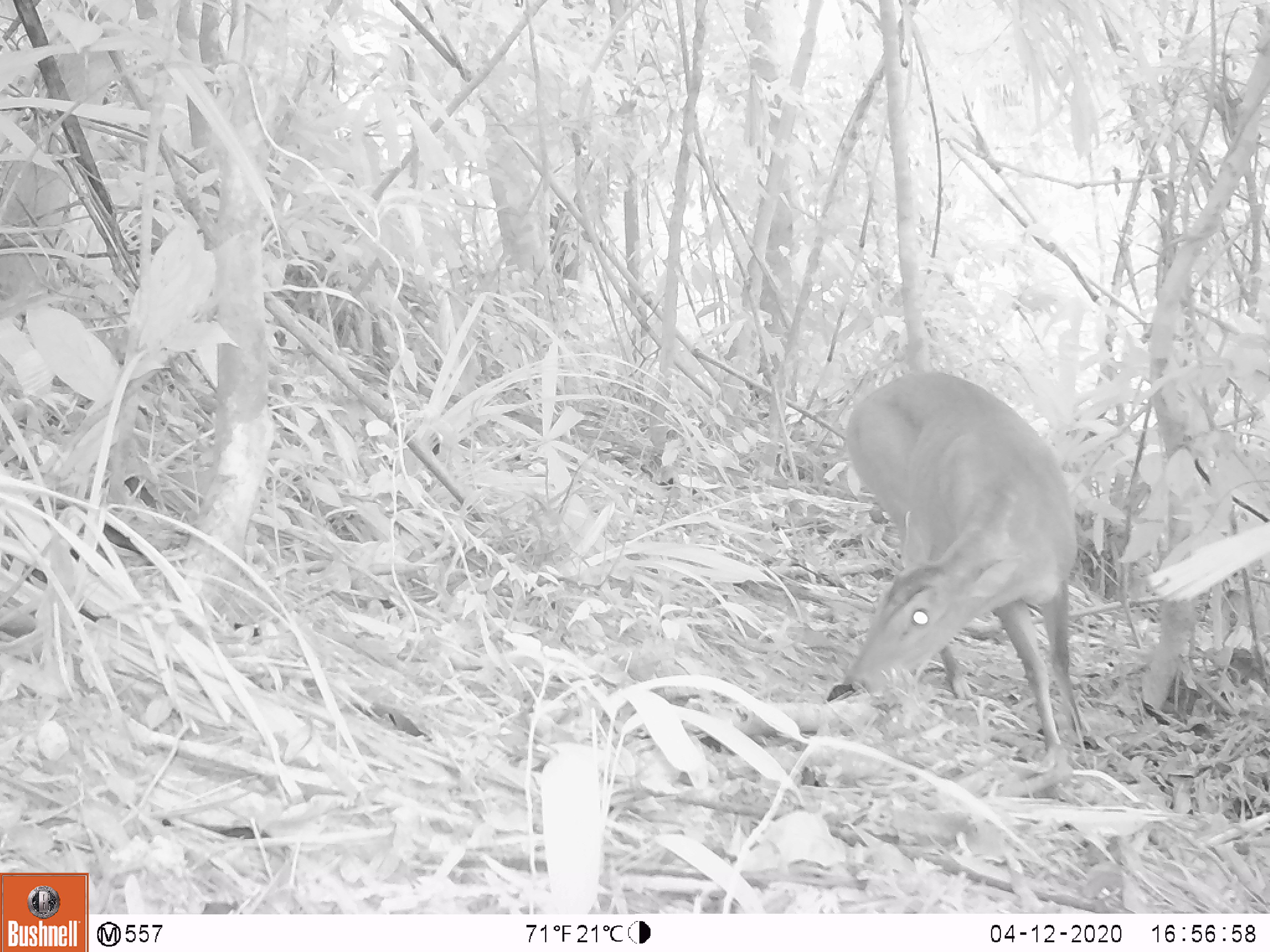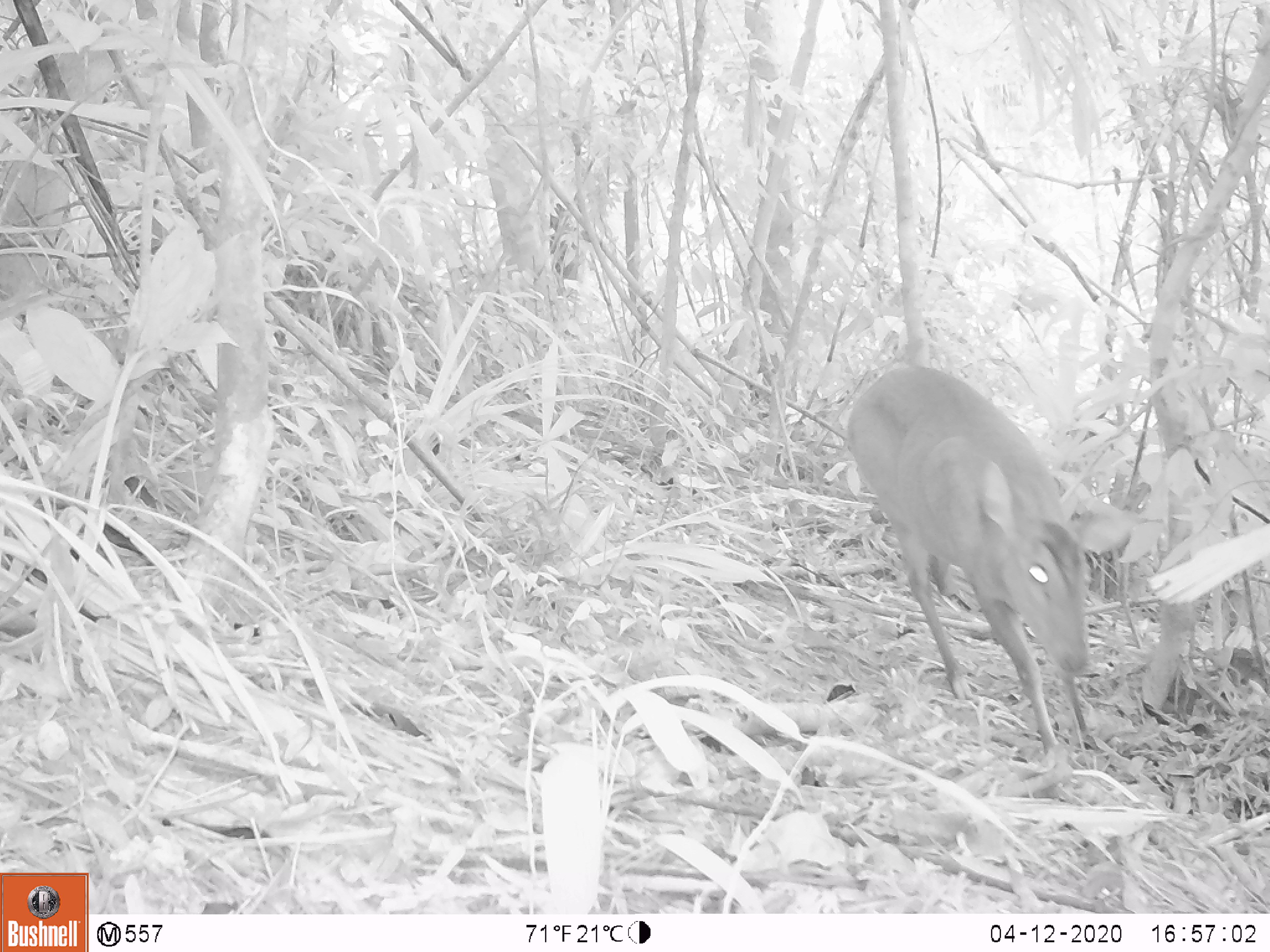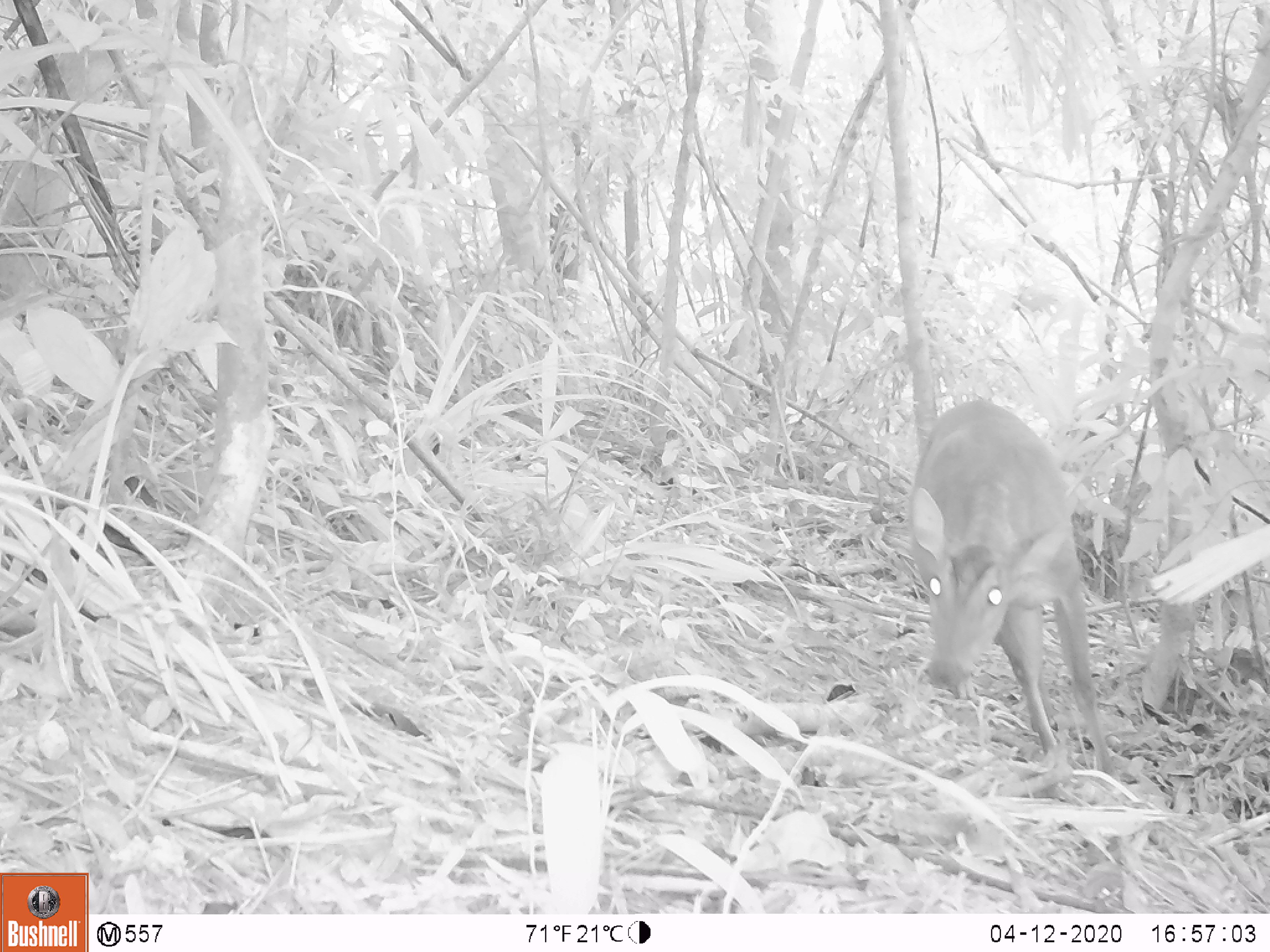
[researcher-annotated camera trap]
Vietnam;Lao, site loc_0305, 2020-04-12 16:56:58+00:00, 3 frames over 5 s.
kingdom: Animalia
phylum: Chordata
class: Mammalia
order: Artiodactyla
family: Cervidae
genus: Muntiacus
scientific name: Muntiacus vuquangensis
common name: large-antlered muntjac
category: large antlered muntjac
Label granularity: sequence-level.